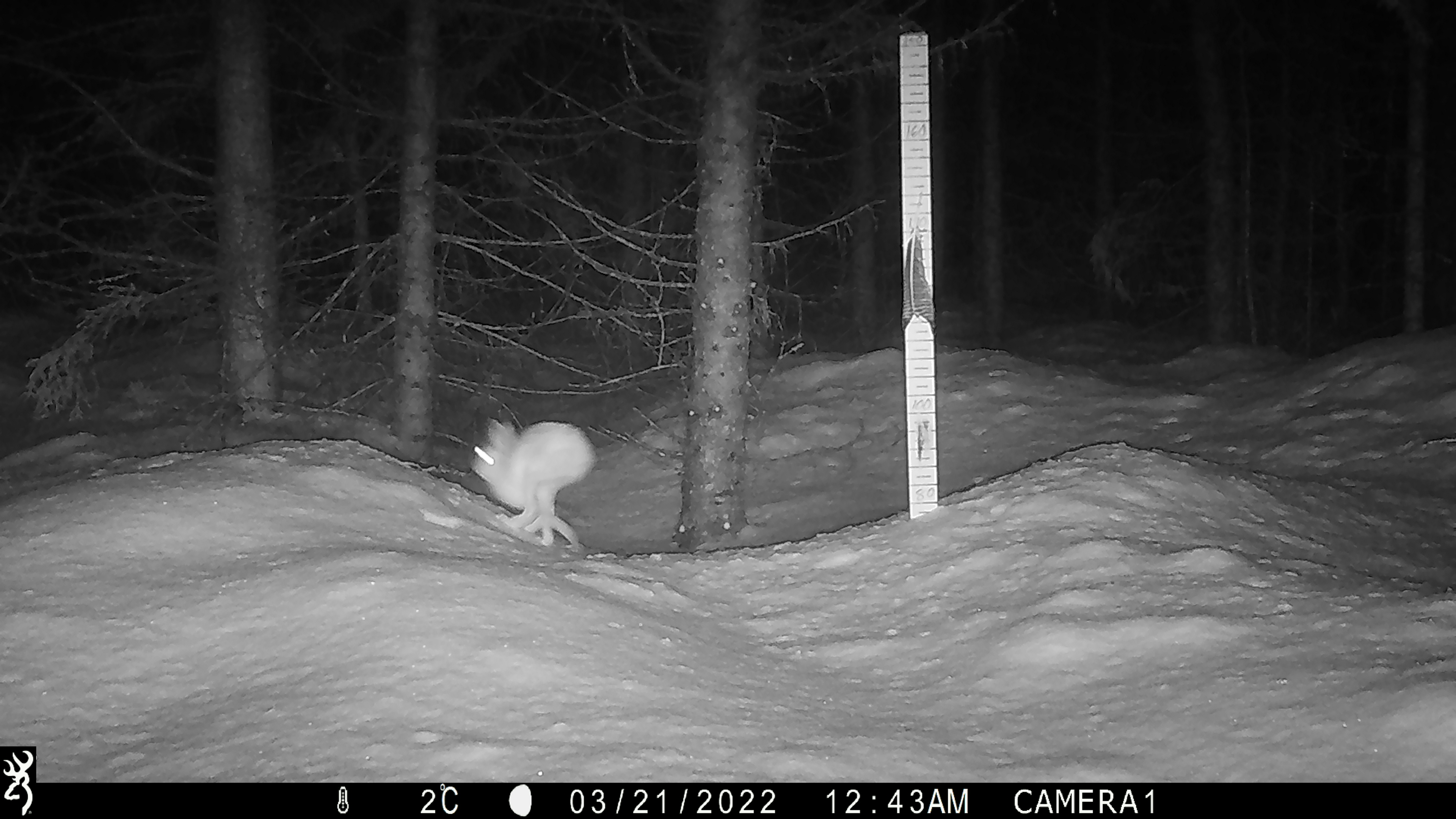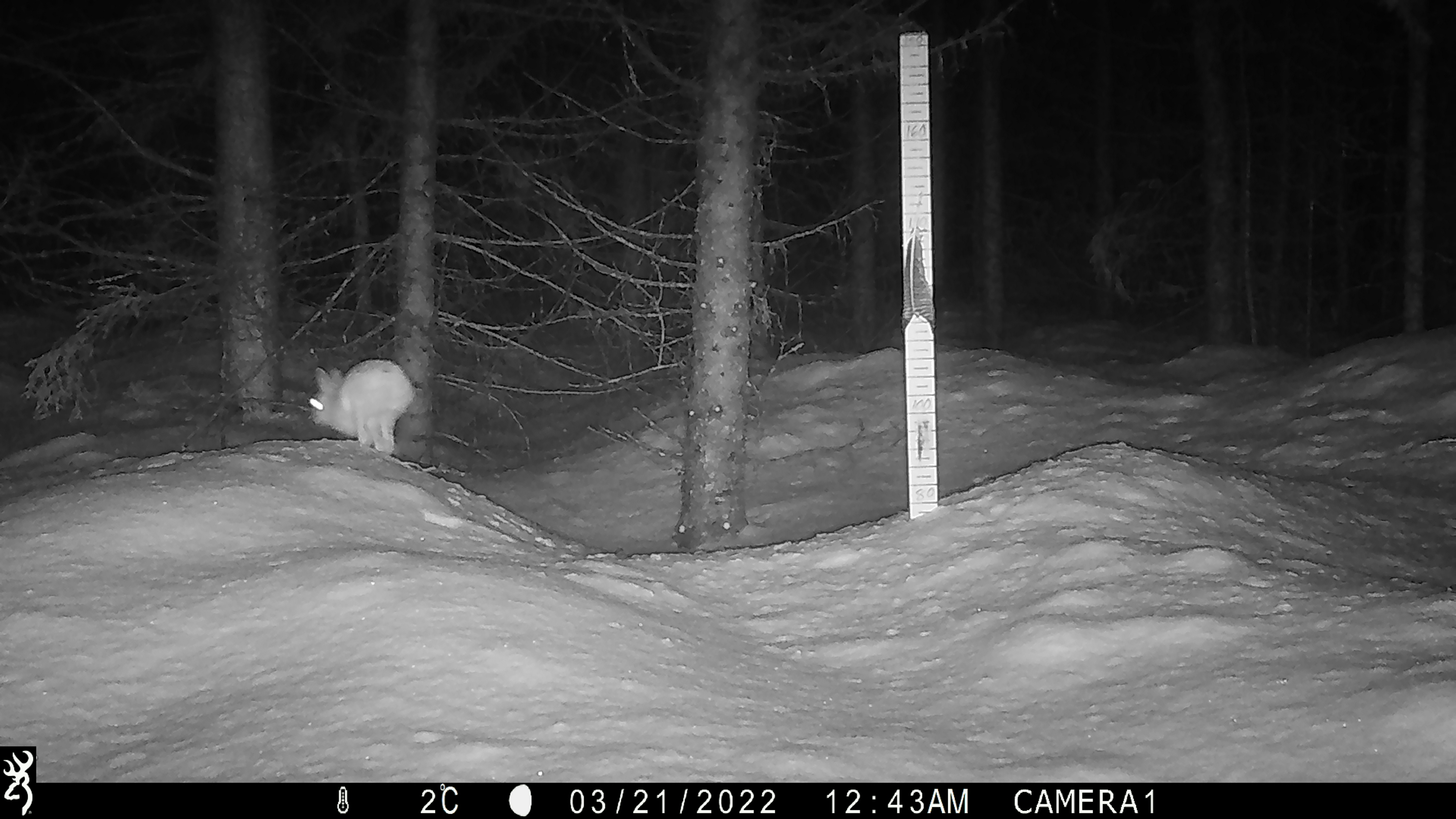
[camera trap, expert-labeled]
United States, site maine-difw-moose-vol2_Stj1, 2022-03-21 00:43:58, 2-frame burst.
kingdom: Animalia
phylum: Chordata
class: Mammalia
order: Lagomorpha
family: Leporidae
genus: Lepus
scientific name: Lepus americanus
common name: snowshoe hare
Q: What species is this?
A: Snowshoe hare (Lepus americanus).